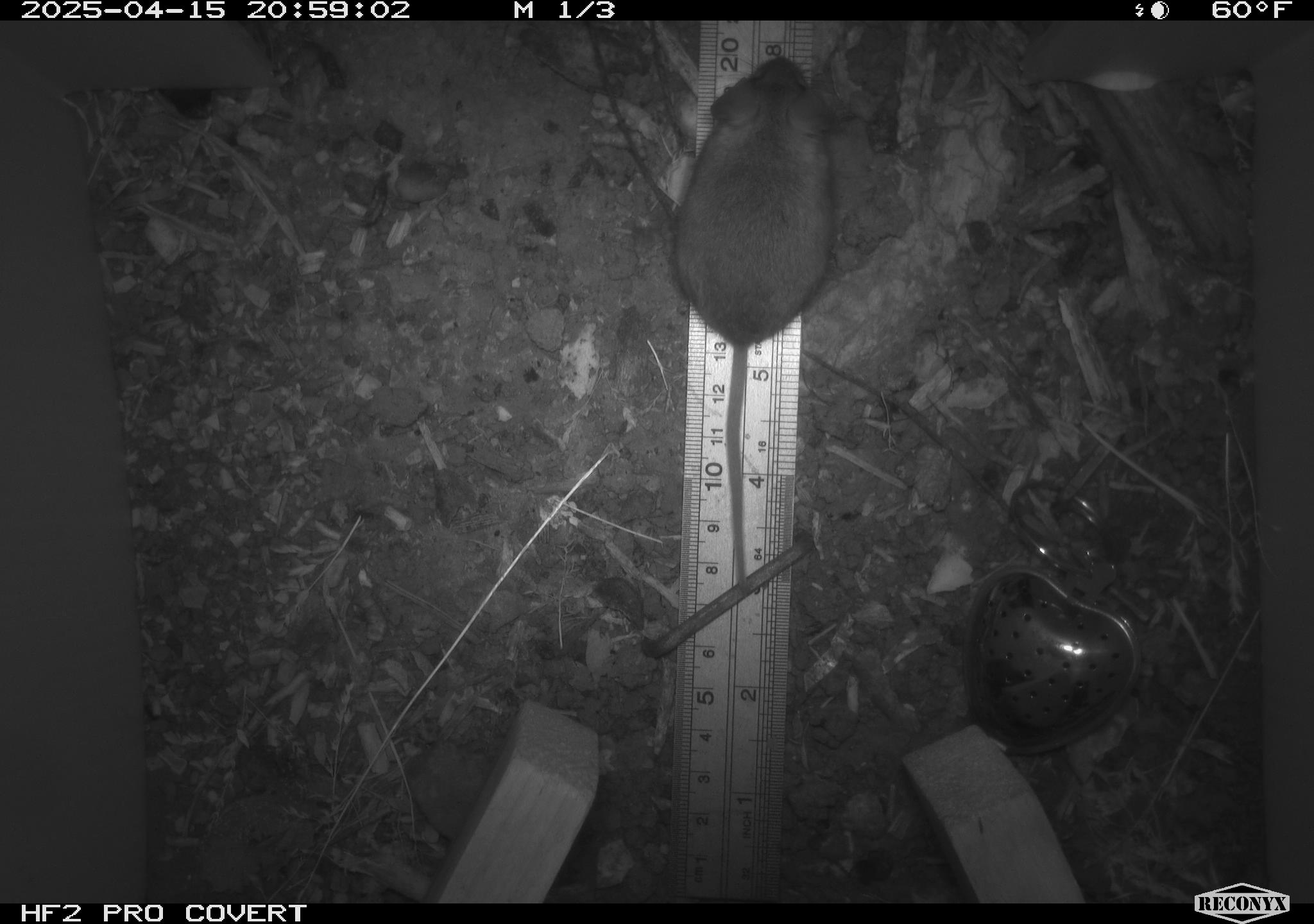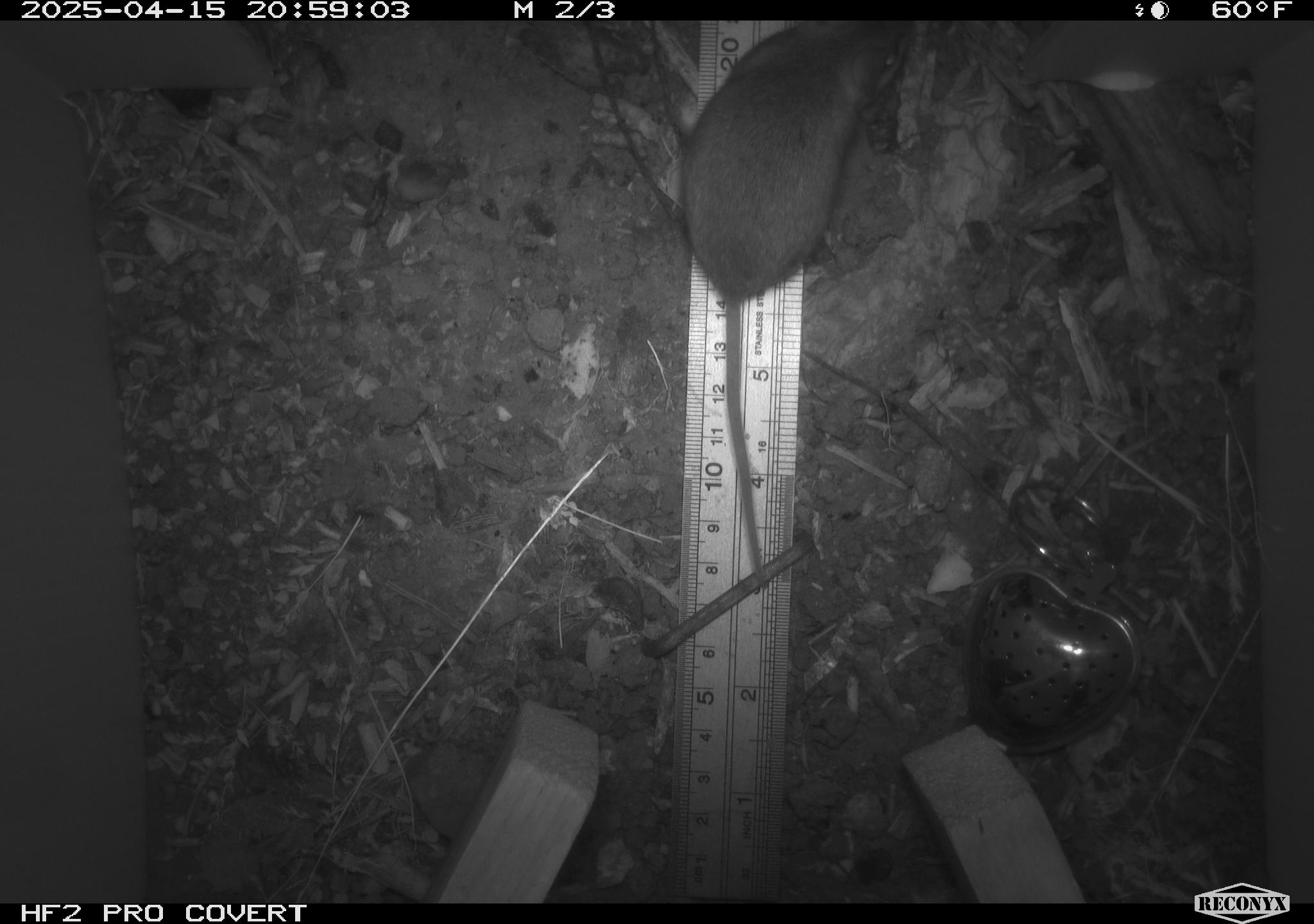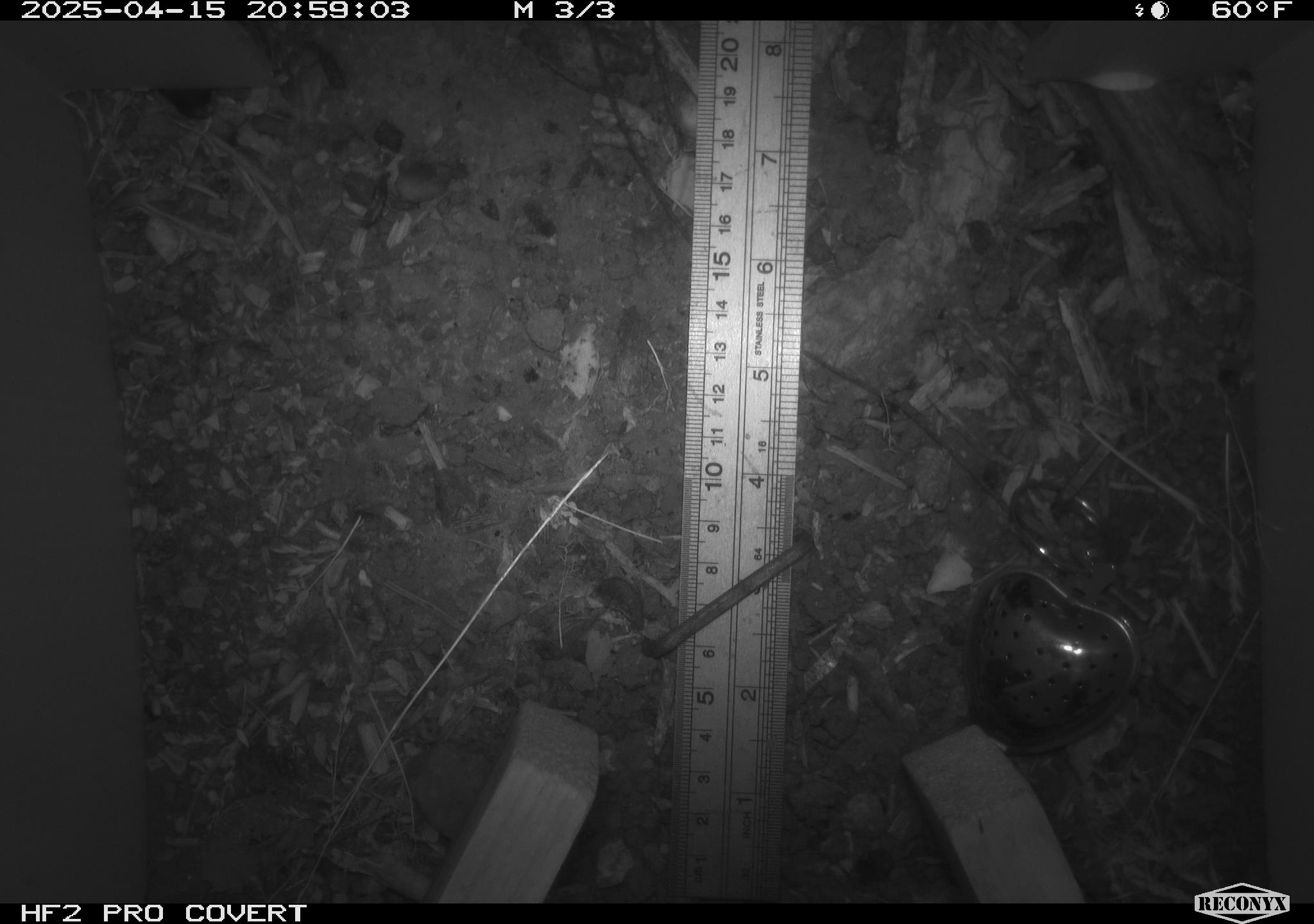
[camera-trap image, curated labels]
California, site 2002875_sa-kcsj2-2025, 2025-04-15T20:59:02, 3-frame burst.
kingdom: Animalia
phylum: Chordata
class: Mammalia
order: Rodentia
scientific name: Rodentia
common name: rodent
Rodent (Rodentia).